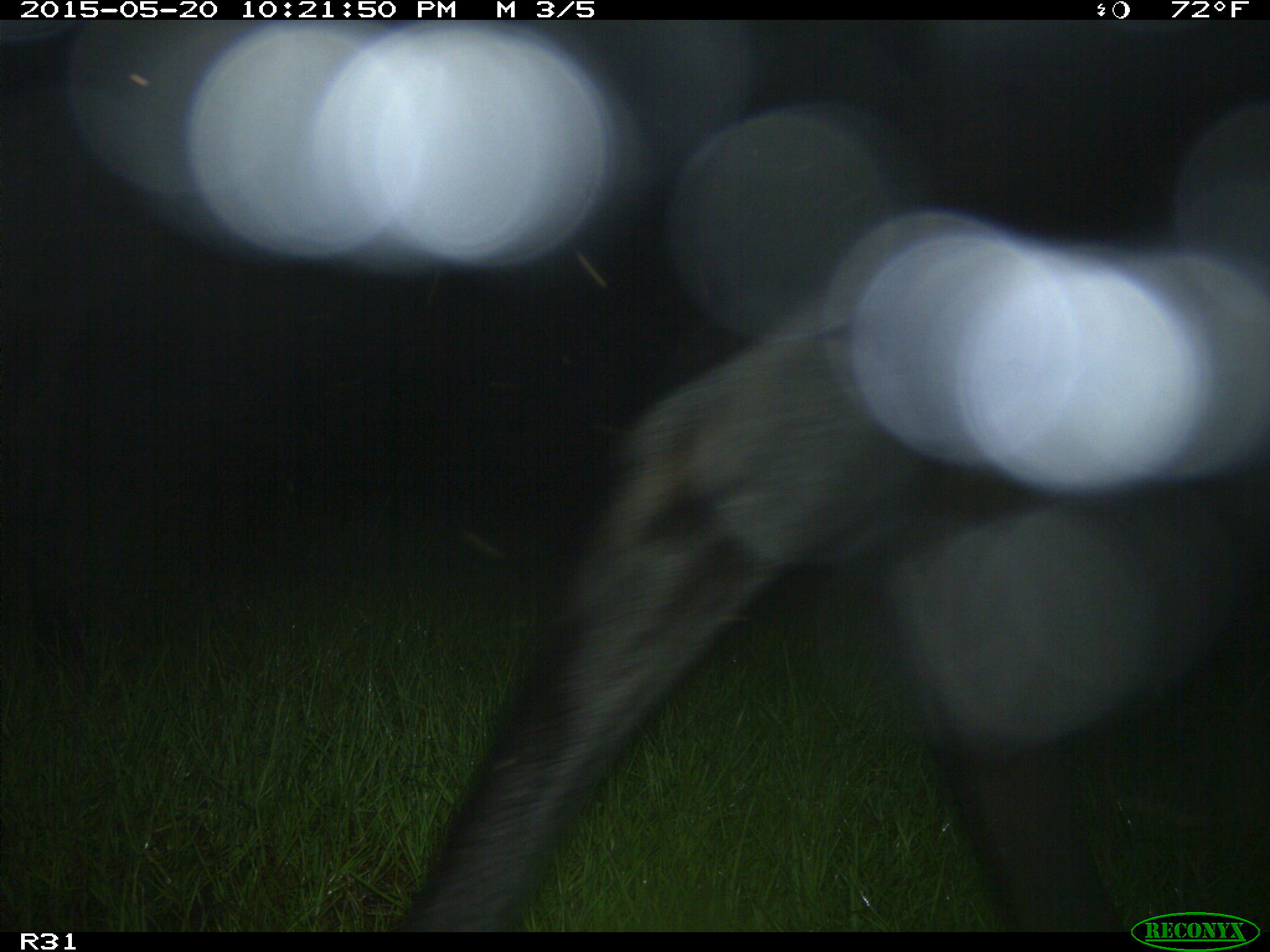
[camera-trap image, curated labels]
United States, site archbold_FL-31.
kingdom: Animalia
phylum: Chordata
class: Mammalia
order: Artiodactyla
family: Bovidae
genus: Bos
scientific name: Bos taurus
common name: domestic cow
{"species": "Bos taurus (domestic cow)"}